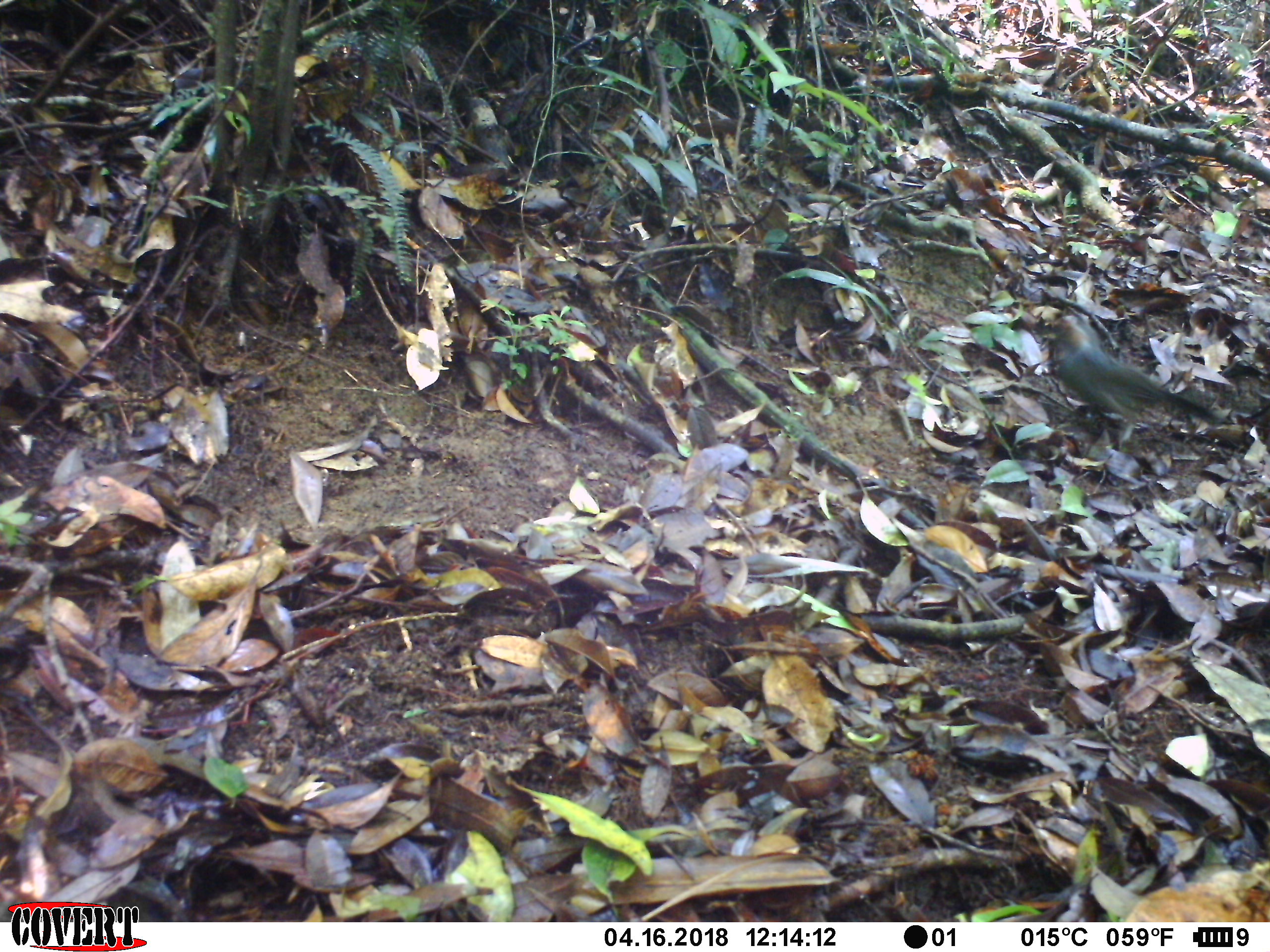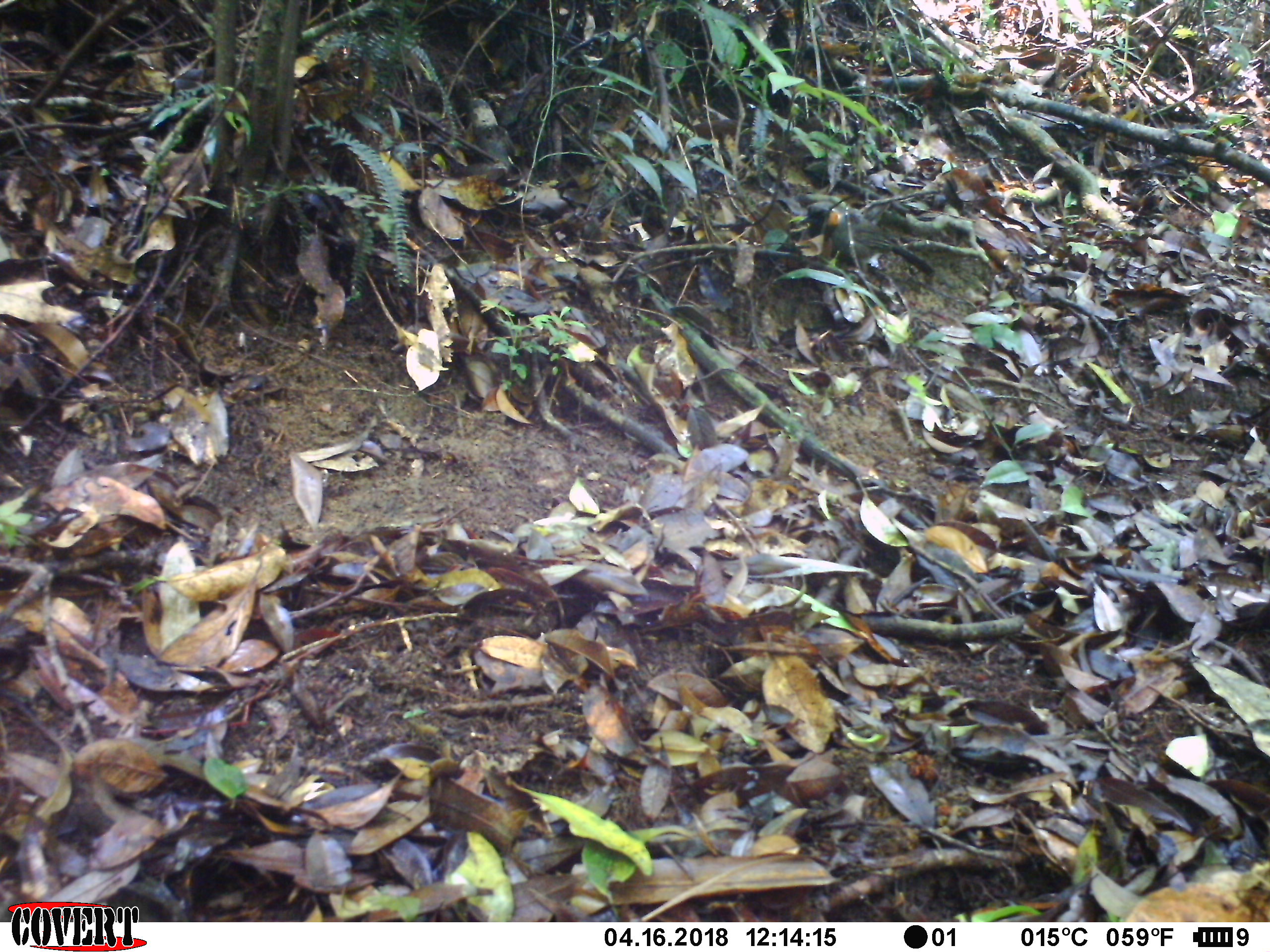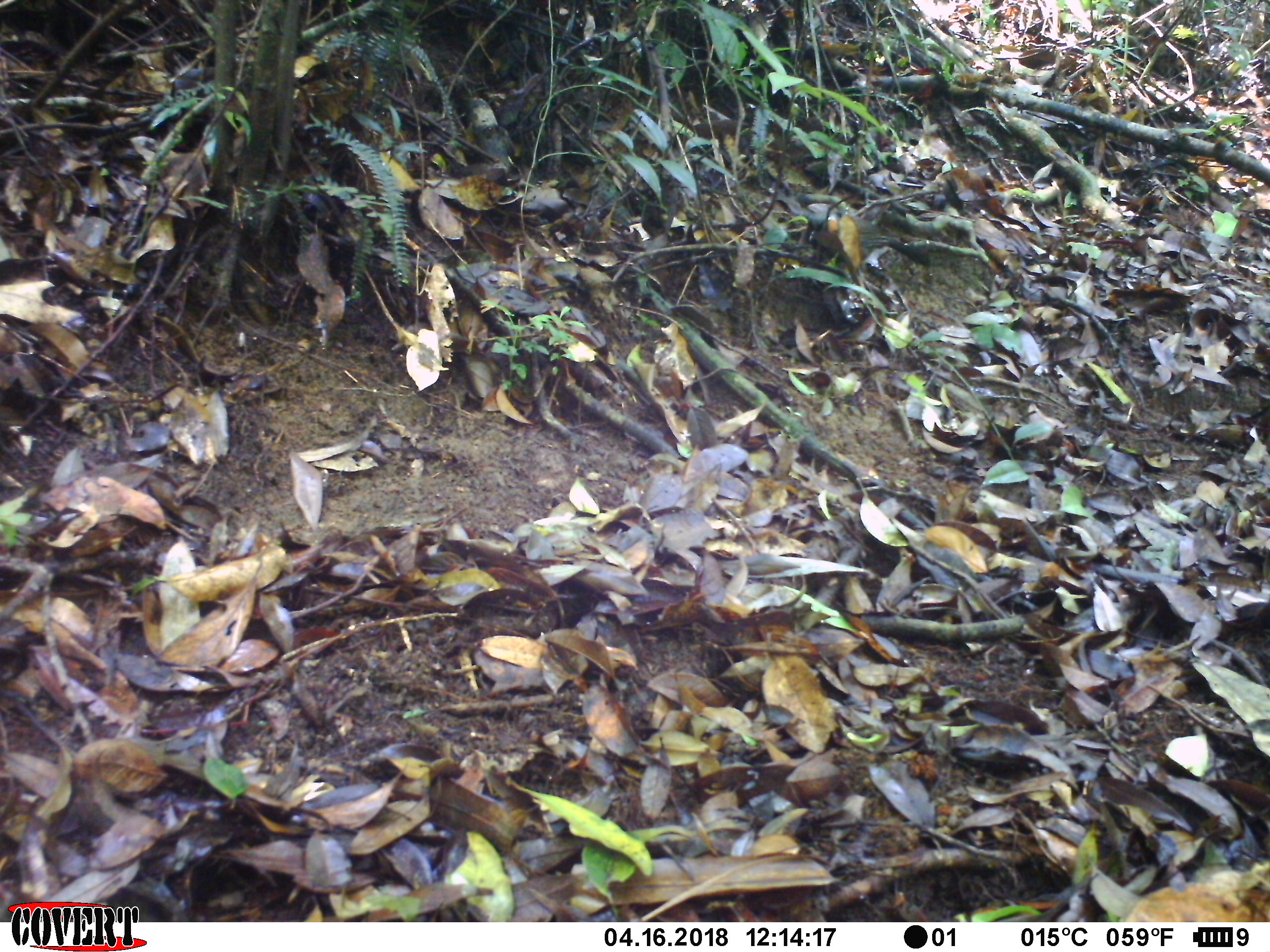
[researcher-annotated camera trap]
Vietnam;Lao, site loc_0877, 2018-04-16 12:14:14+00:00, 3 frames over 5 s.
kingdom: Animalia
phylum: Chordata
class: Aves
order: Passeriformes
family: Leiothrichidae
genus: Garrulax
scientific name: Garrulax castanotis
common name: rufous-cheeked laughingthrush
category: rufous cheeked laughingthrush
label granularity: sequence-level